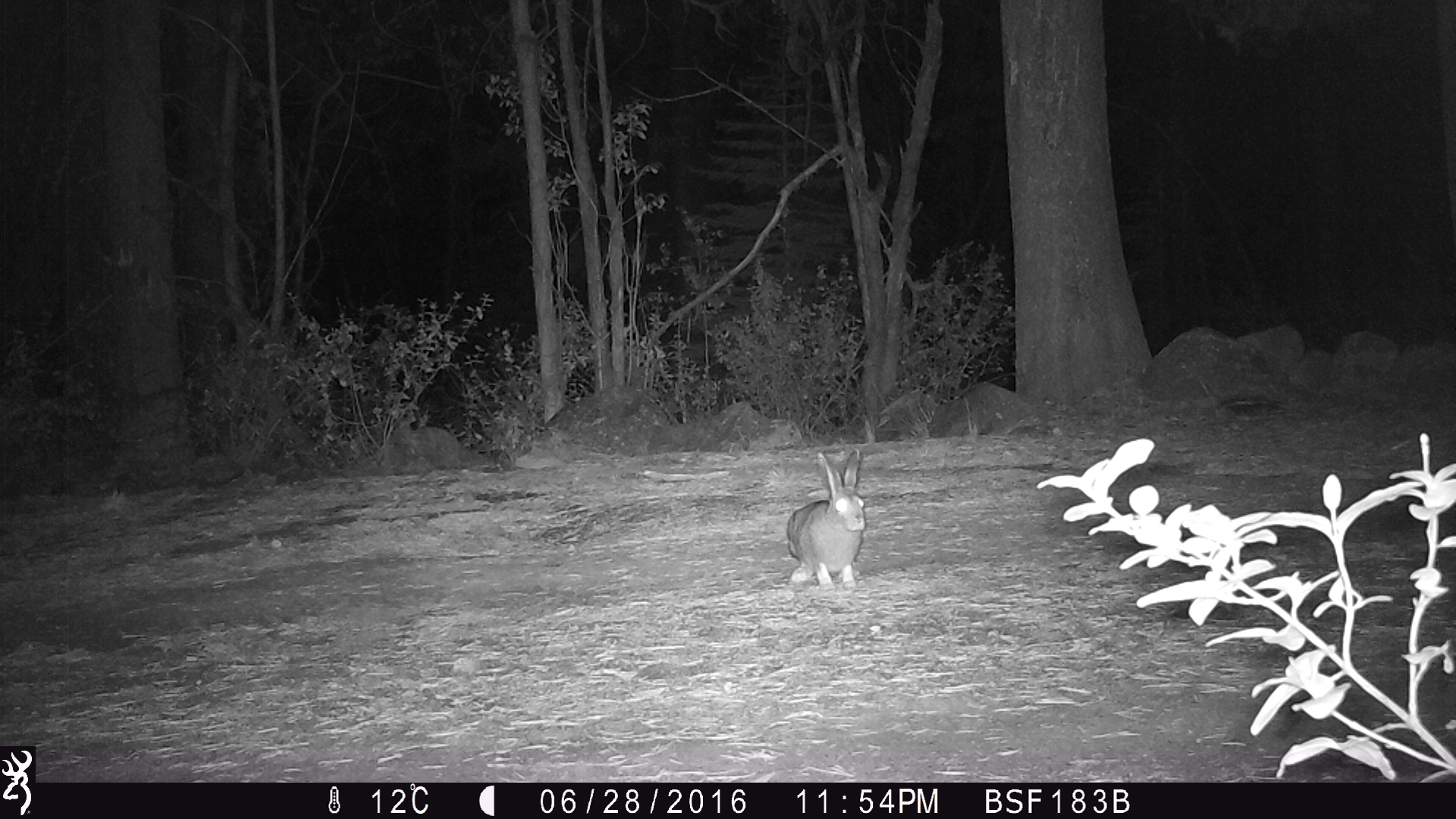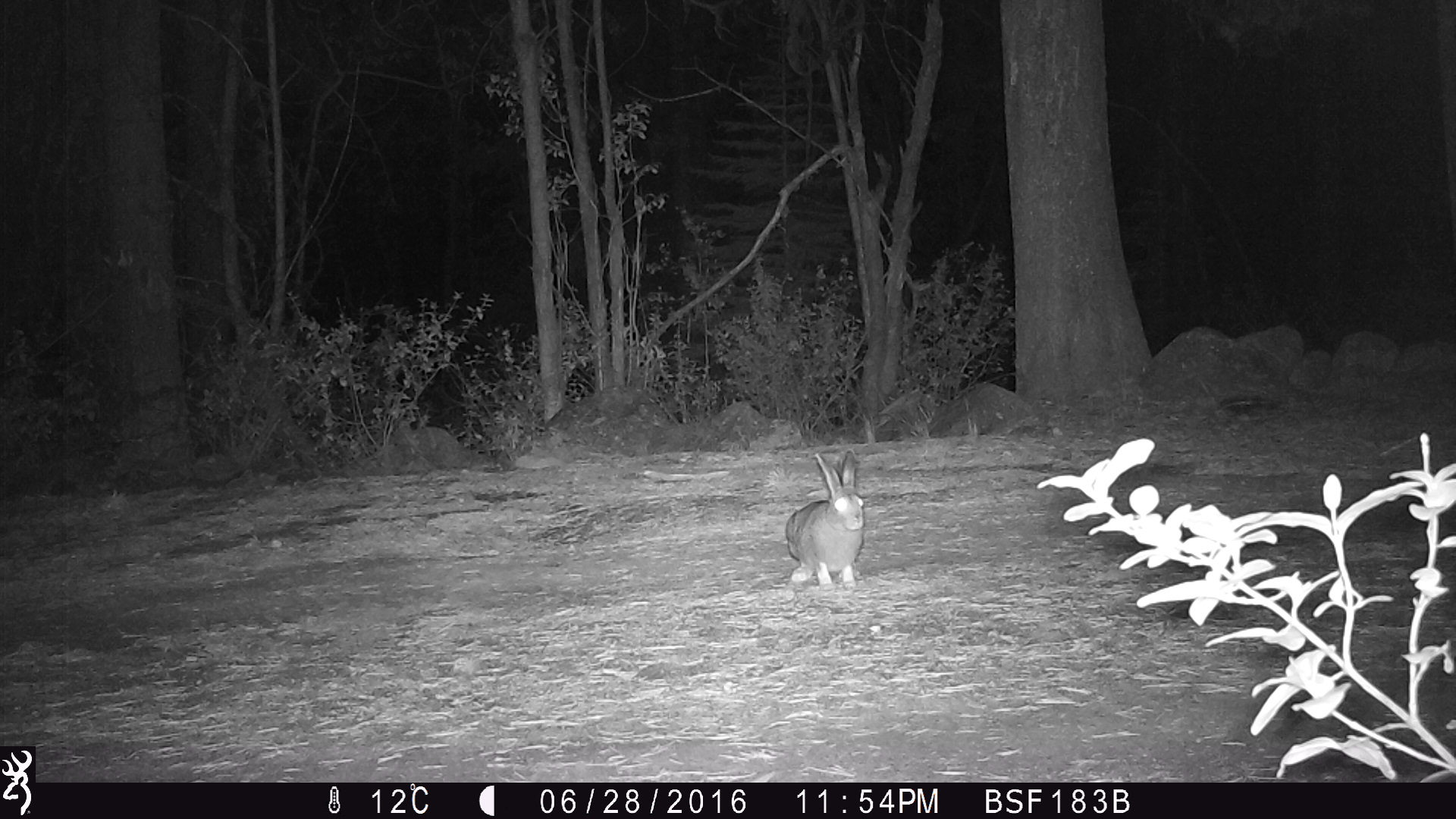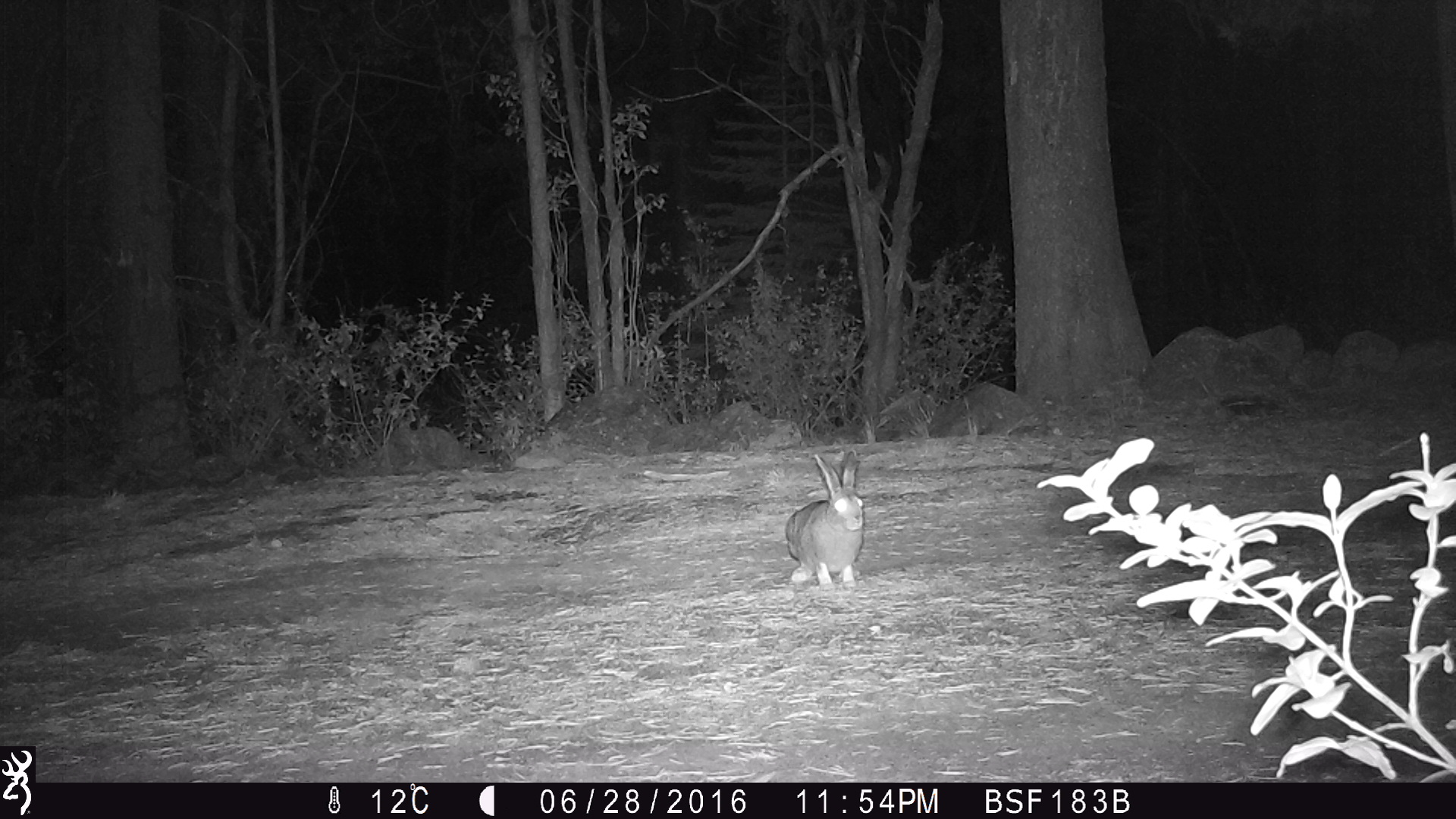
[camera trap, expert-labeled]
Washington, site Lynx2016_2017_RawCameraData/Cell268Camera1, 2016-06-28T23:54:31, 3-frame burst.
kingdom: Animalia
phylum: Chordata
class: Mammalia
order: Lagomorpha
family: Leporidae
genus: Lepus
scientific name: Lepus americanus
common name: snowshoe hare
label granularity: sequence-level